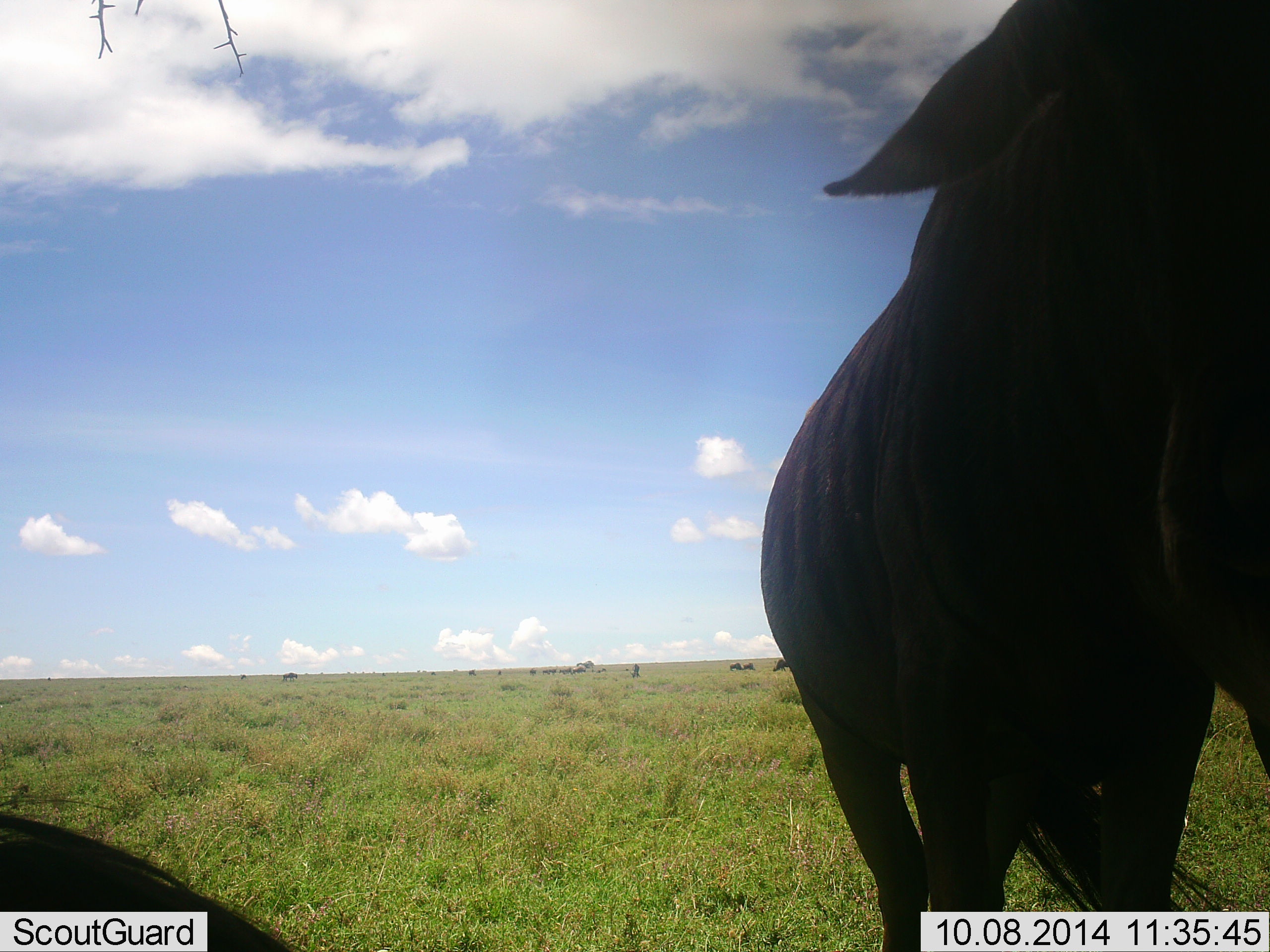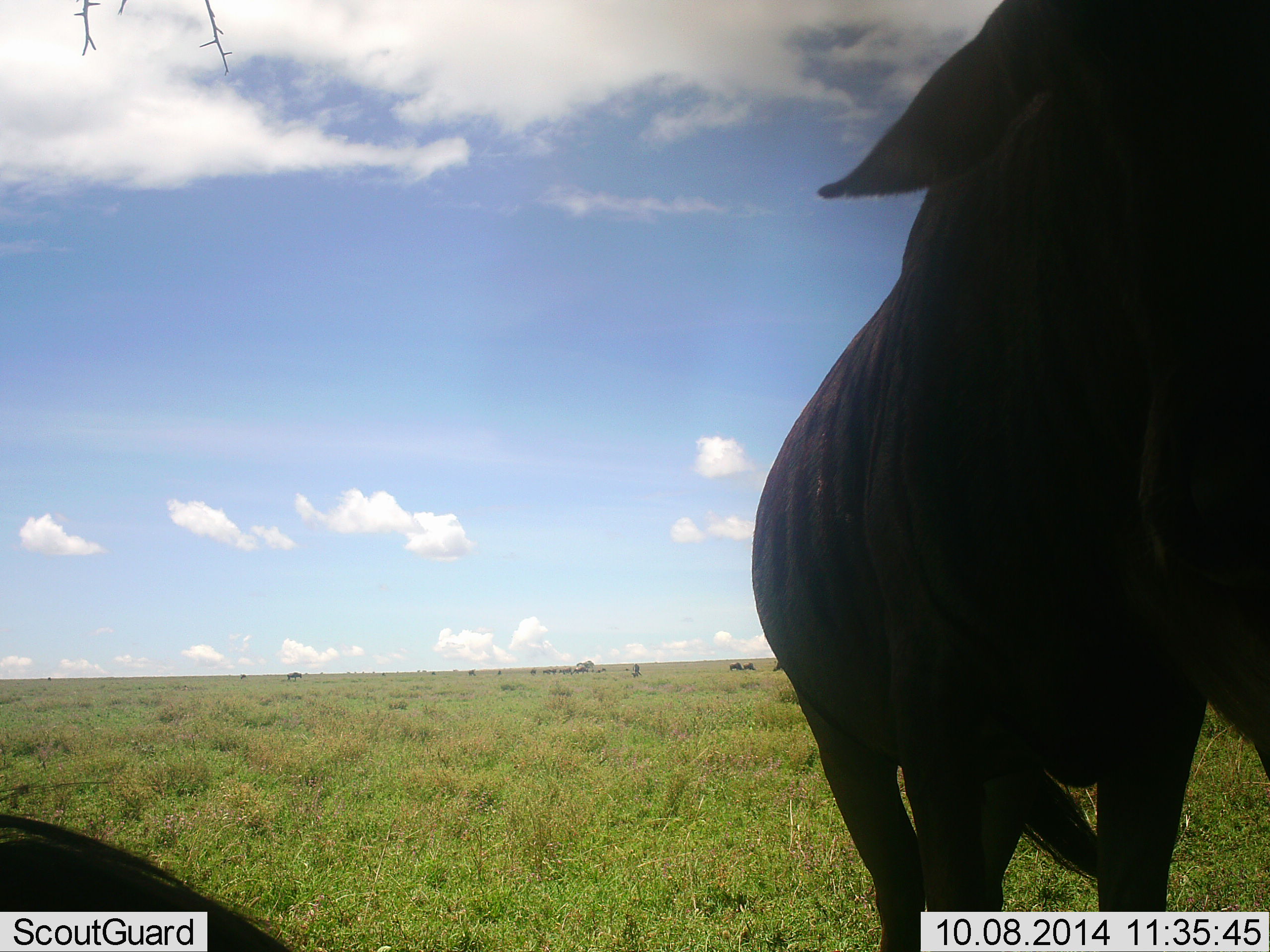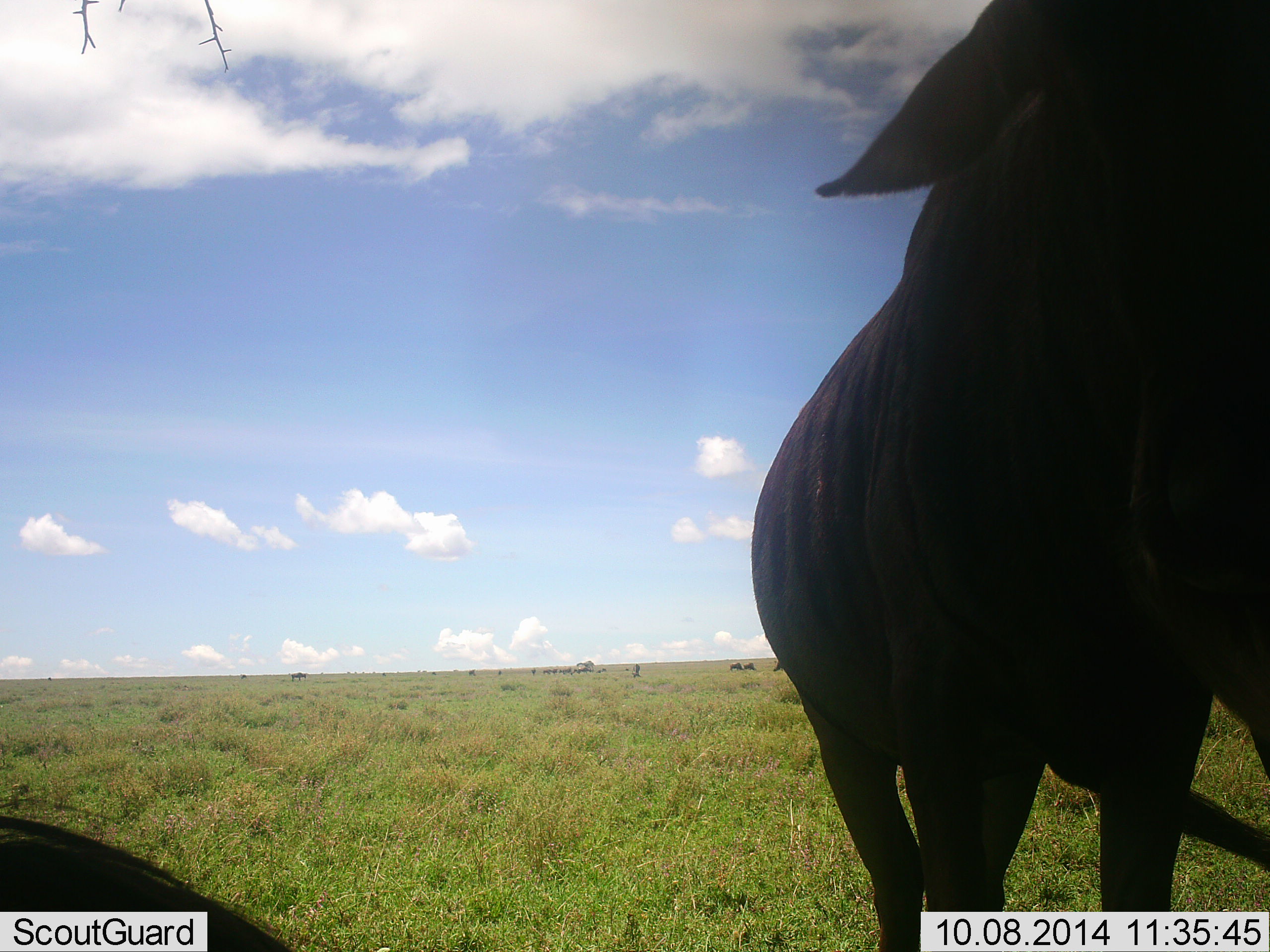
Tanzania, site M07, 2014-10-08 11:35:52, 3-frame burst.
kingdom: Animalia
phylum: Chordata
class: Mammalia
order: Artiodactyla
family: Bovidae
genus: Connochaetes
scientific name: Connochaetes taurinus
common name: blue wildebeest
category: wildebeest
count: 2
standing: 80%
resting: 70%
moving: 30%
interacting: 10%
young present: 0%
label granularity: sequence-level